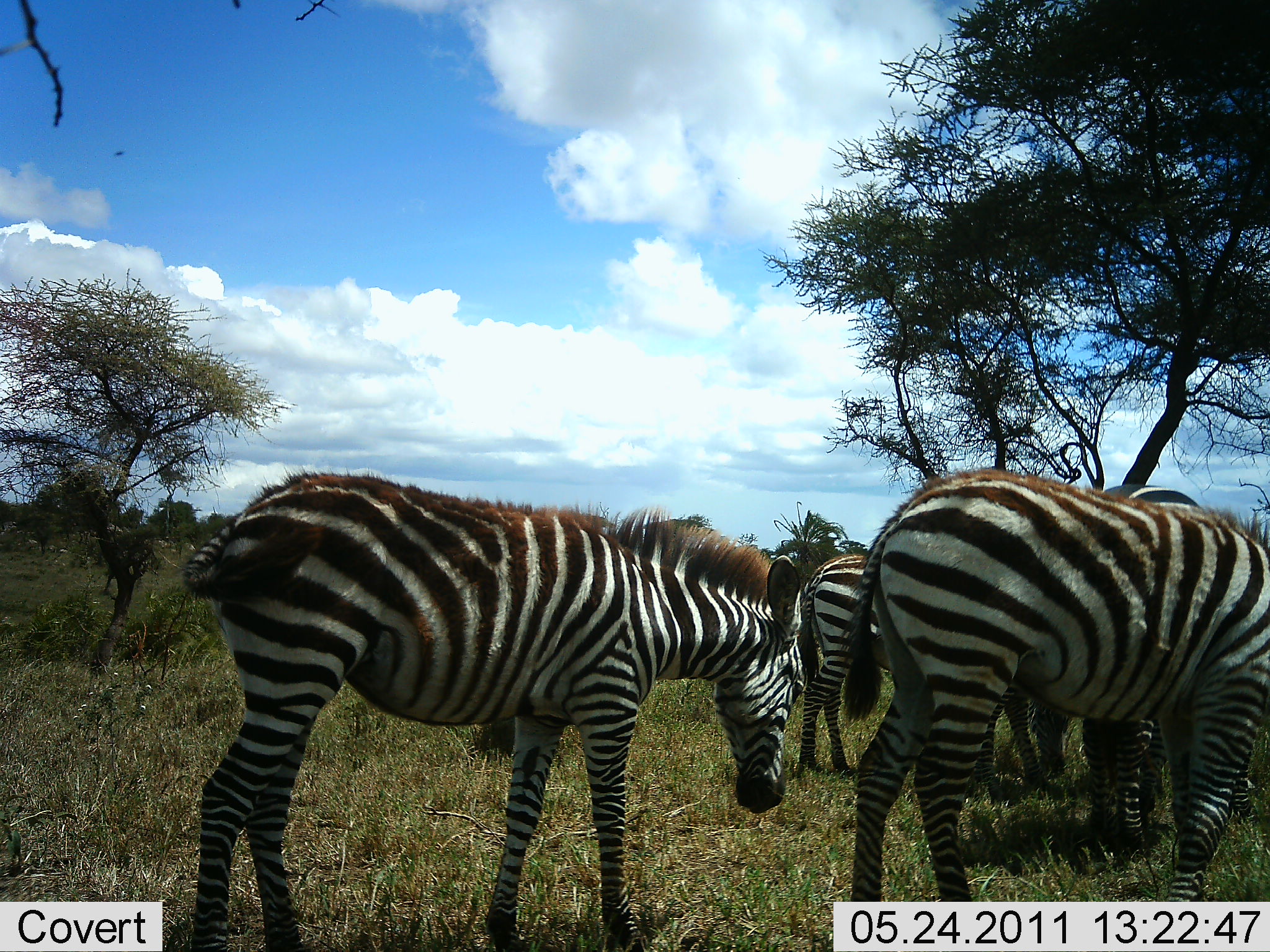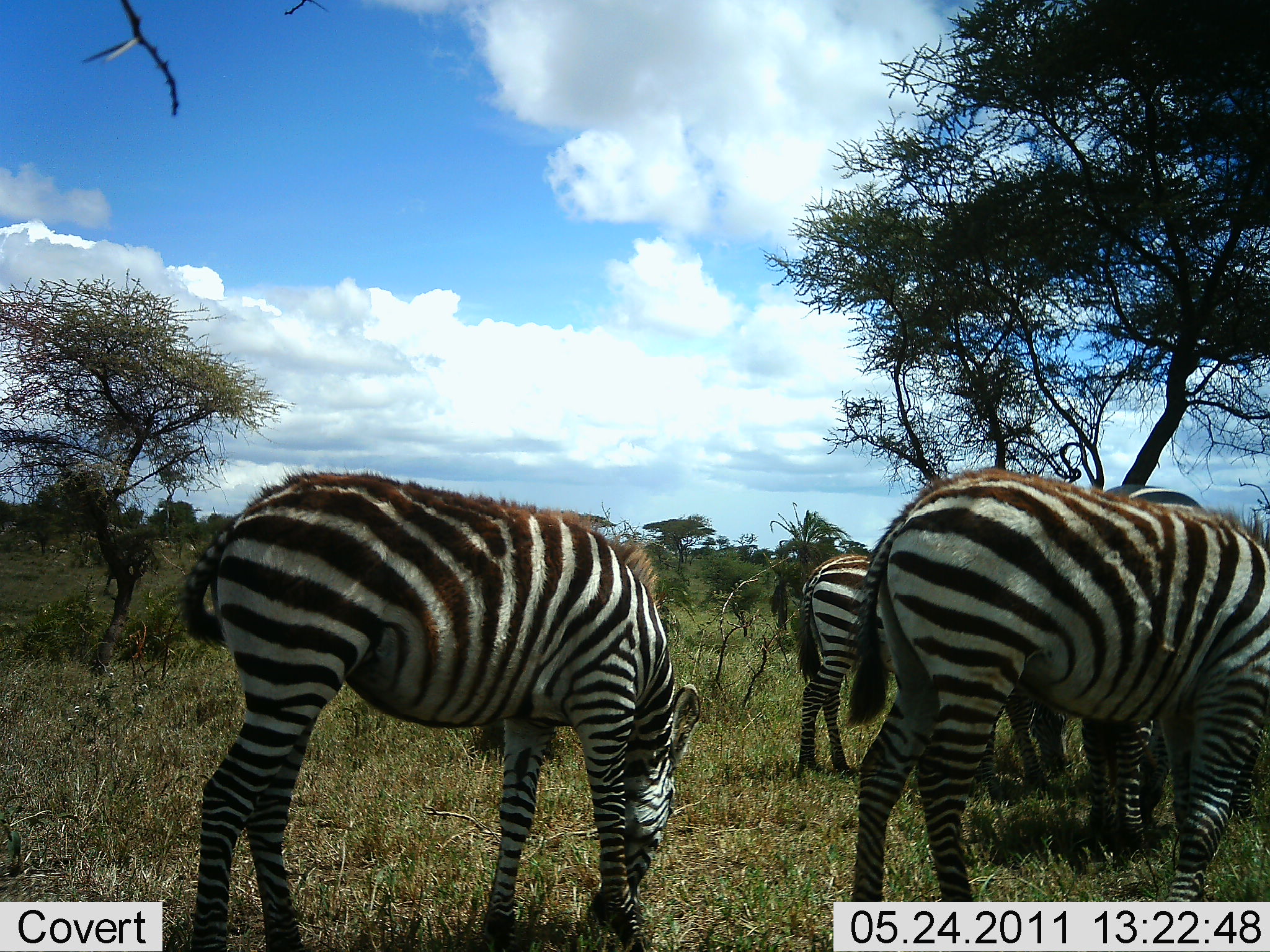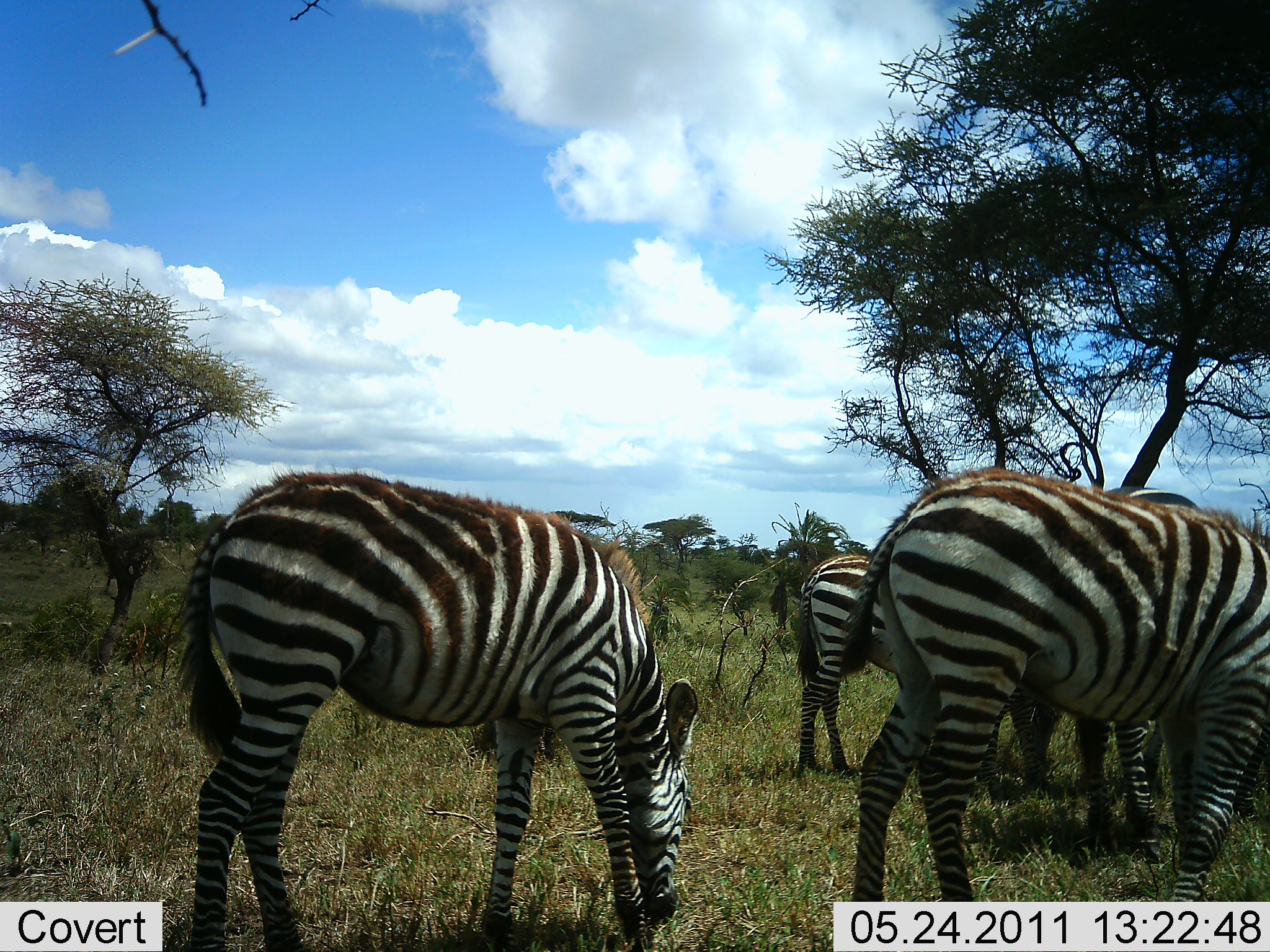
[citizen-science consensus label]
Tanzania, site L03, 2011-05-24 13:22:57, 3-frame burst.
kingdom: Animalia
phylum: Chordata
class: Mammalia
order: Perissodactyla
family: Equidae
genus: Equus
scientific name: Equus quagga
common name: plains zebra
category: zebra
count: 4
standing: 20%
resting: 0%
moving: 0%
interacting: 0%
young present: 7%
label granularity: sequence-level